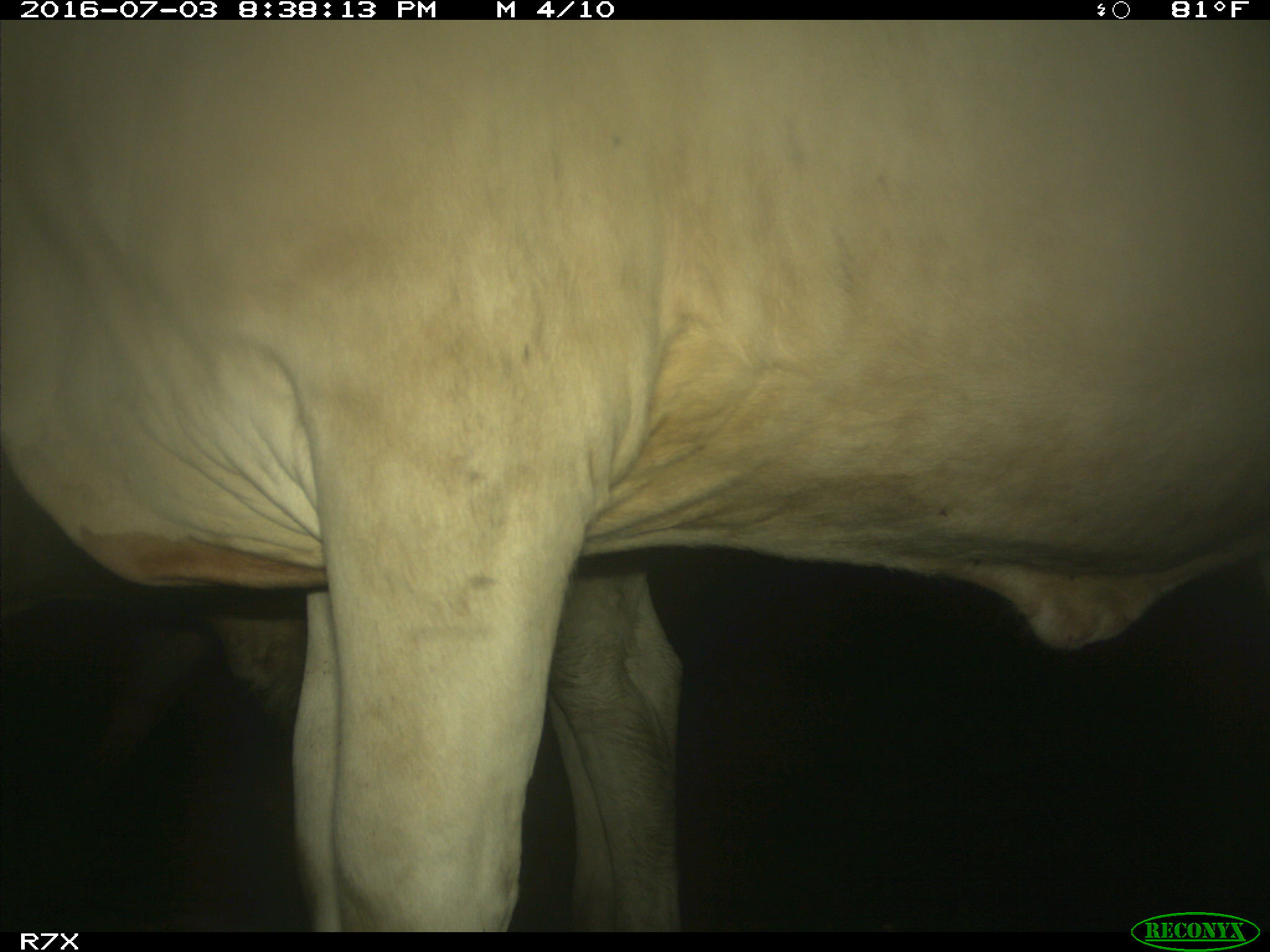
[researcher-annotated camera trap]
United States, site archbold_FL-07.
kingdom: Animalia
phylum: Chordata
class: Mammalia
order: Artiodactyla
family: Bovidae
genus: Bos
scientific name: Bos taurus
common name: domestic cow